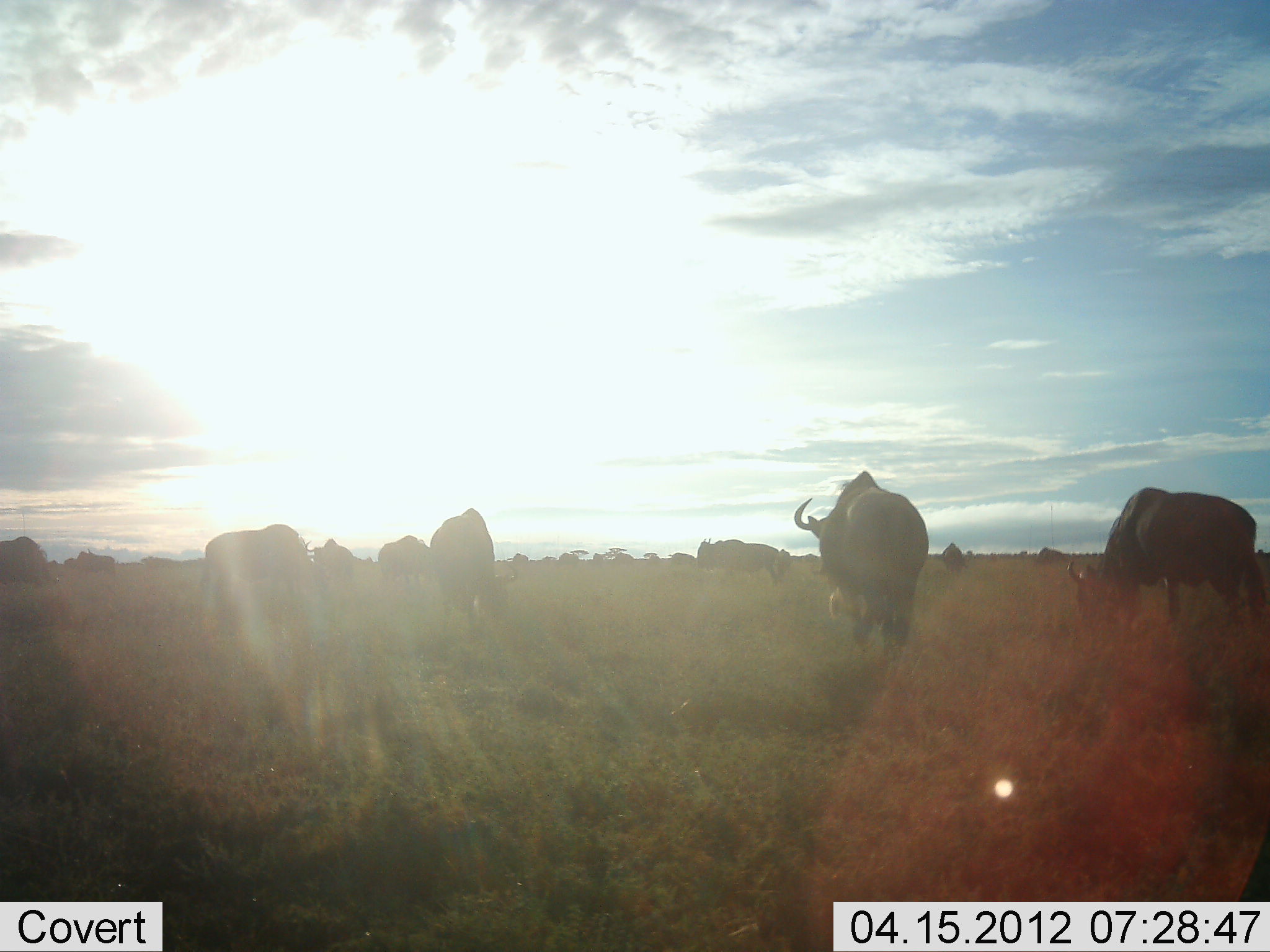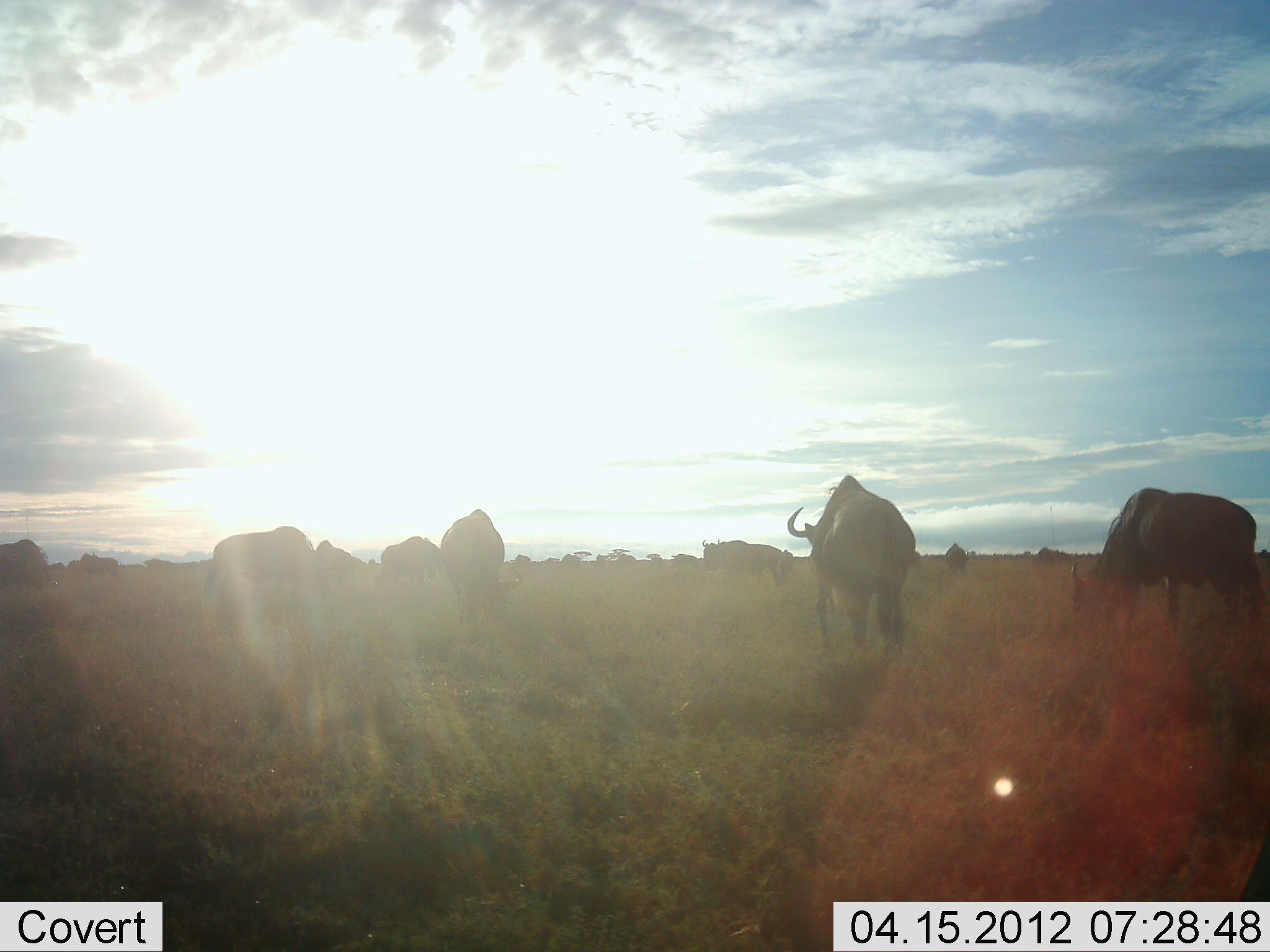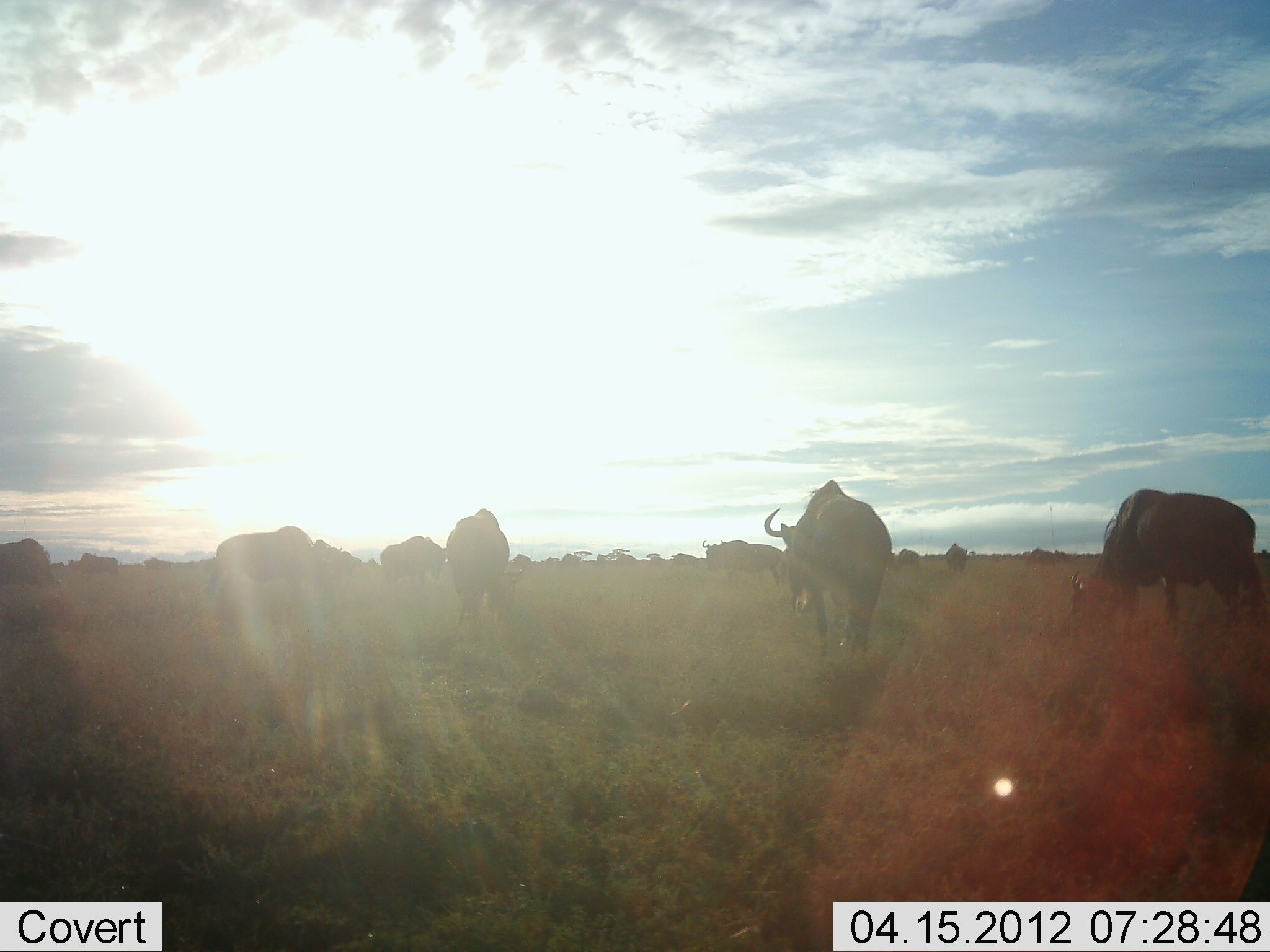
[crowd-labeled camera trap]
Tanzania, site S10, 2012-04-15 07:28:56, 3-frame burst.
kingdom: Animalia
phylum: Chordata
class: Mammalia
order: Artiodactyla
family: Bovidae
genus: Connochaetes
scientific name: Connochaetes taurinus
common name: blue wildebeest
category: wildebeest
Wildebeest (blue wildebeest) (Connochaetes taurinus), count 11-50. Behavior (volunteer vote fractions): standing 50%, resting 0%, moving 79%, interacting 4%. Young present (vote fraction): 0%. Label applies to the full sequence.